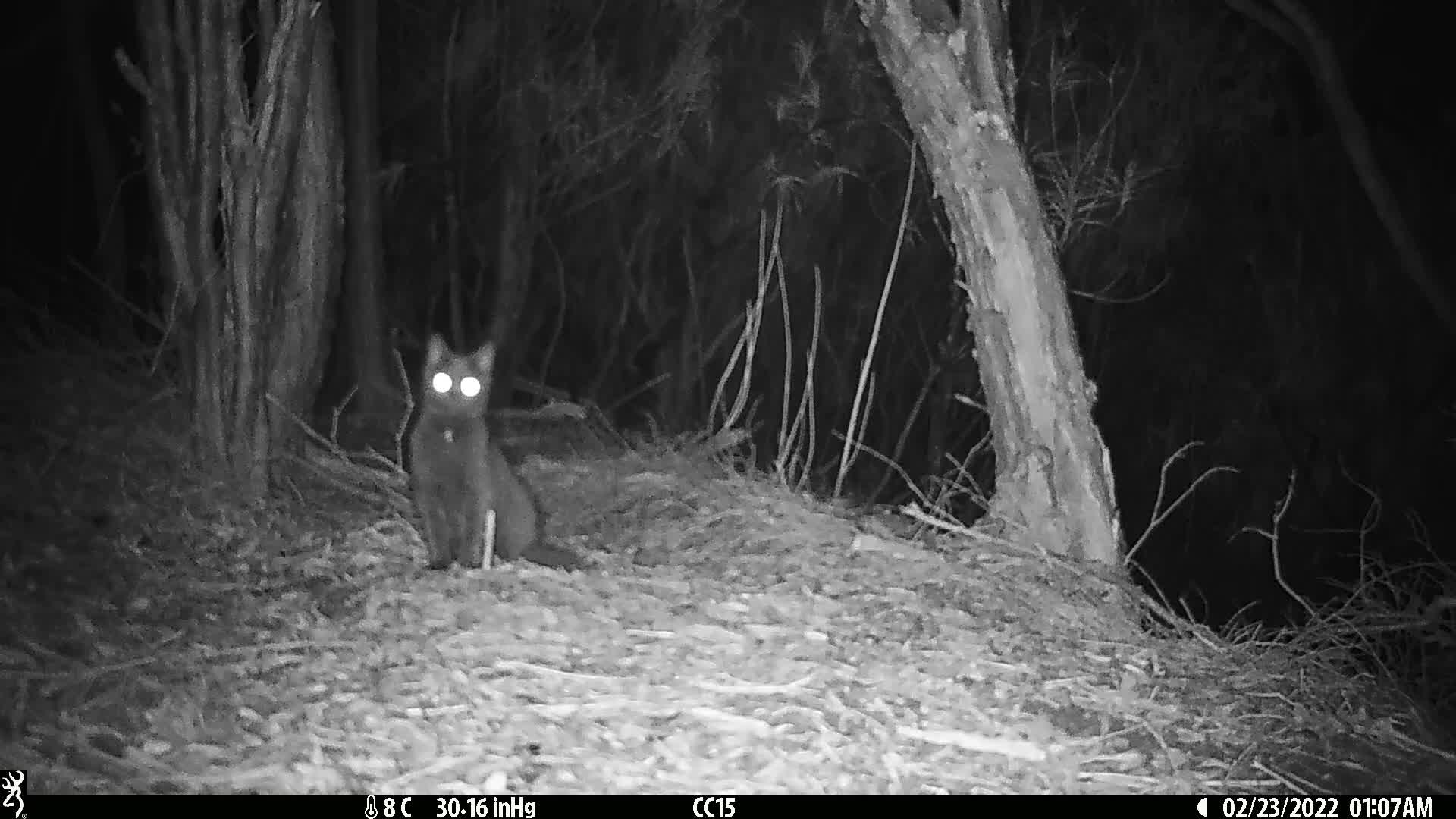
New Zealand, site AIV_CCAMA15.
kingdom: Animalia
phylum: Chordata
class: Mammalia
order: Carnivora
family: Felidae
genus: Felis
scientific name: Felis catus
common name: domestic cat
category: cat